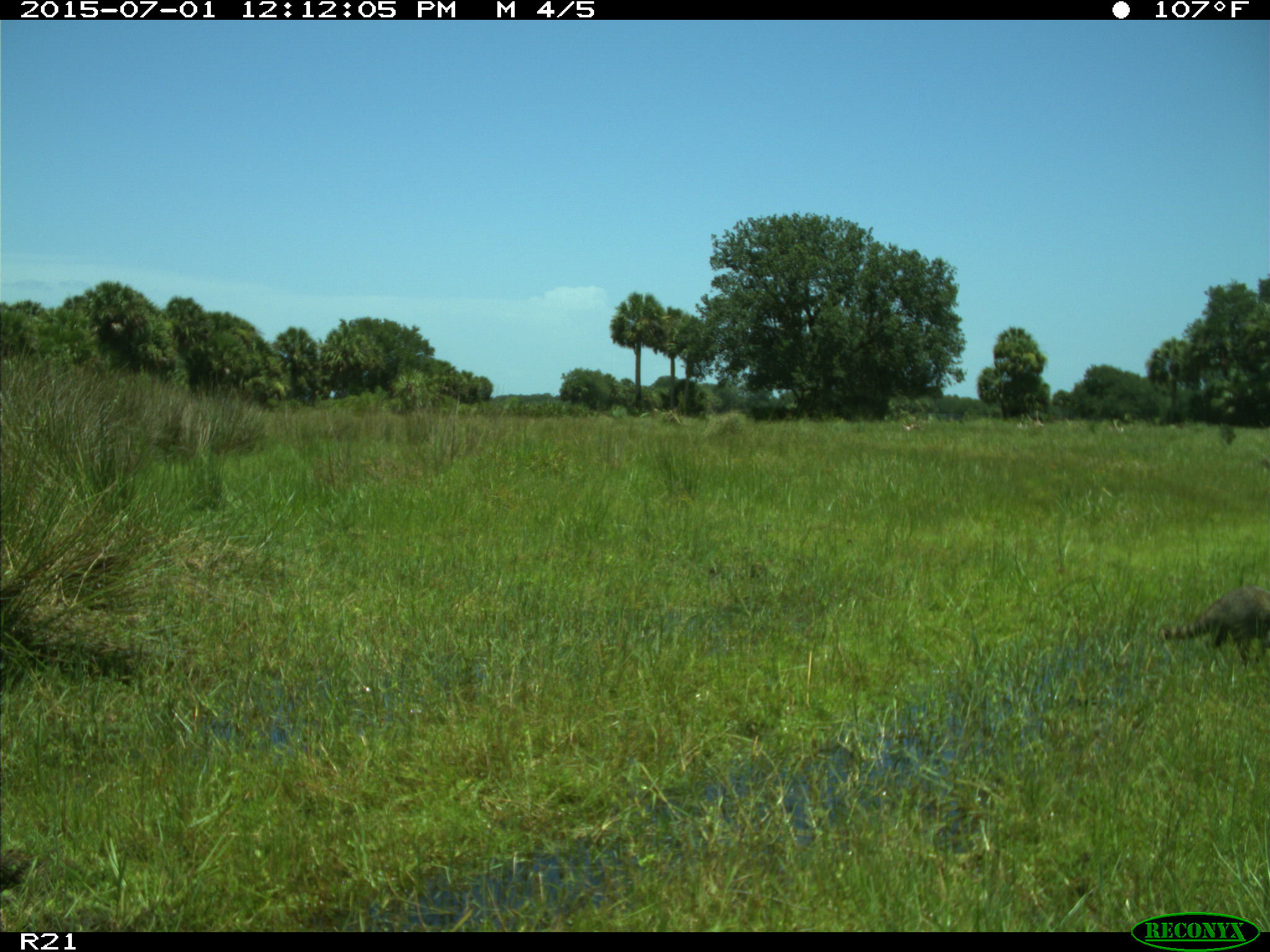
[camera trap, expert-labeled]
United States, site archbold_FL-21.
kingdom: Animalia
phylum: Chordata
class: Mammalia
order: Carnivora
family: Procyonidae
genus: Procyon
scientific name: Procyon lotor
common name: common raccoon